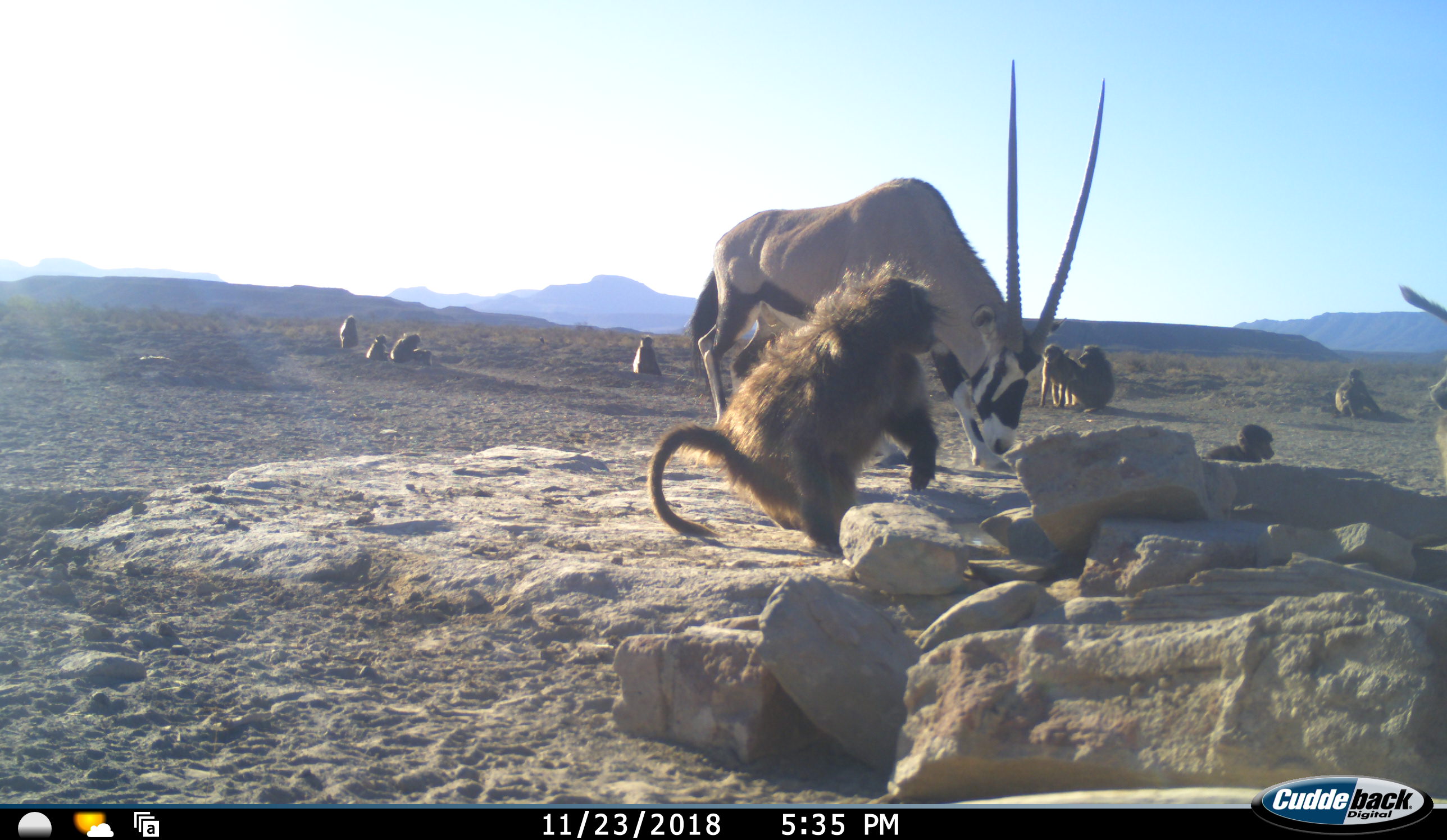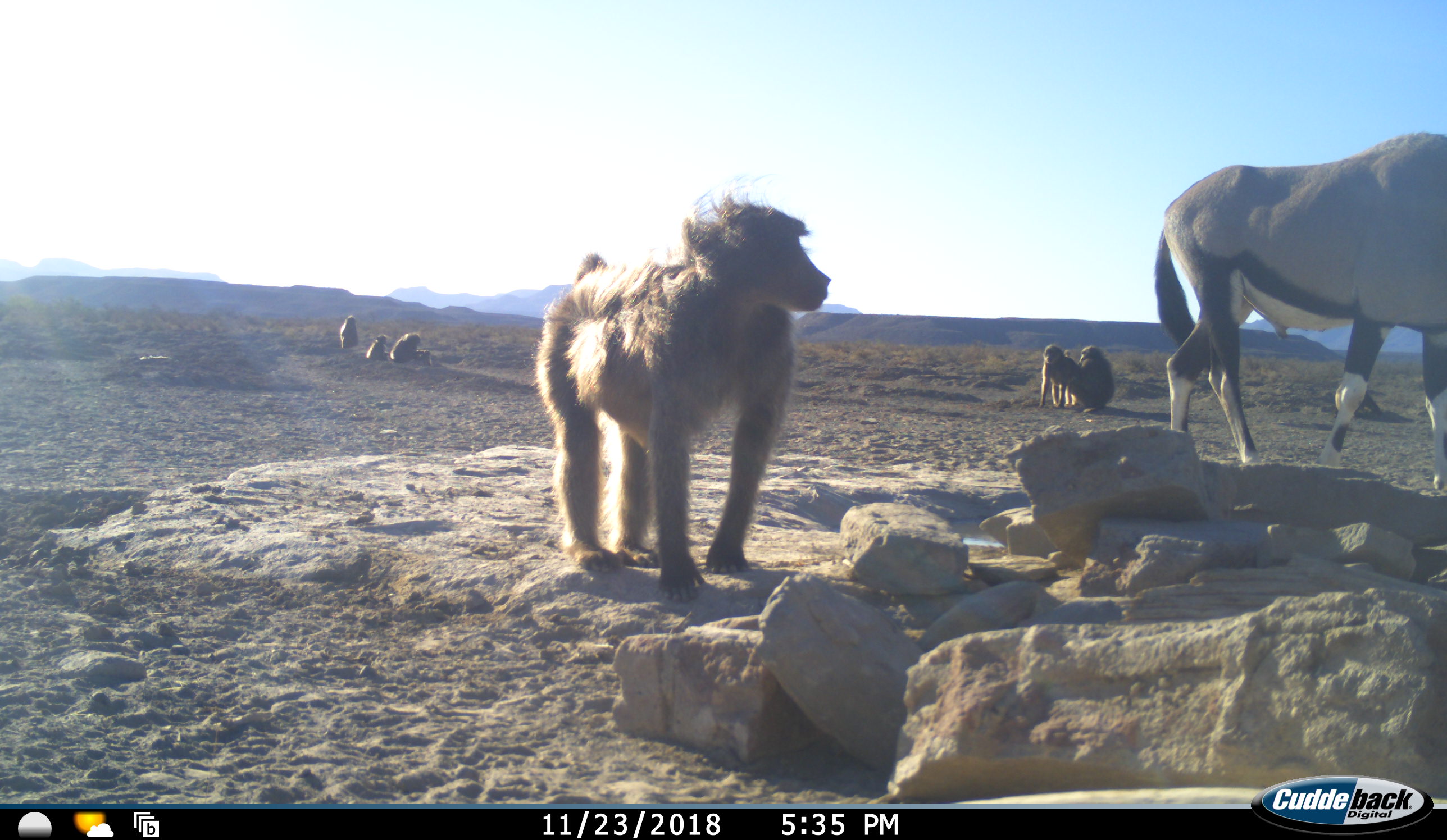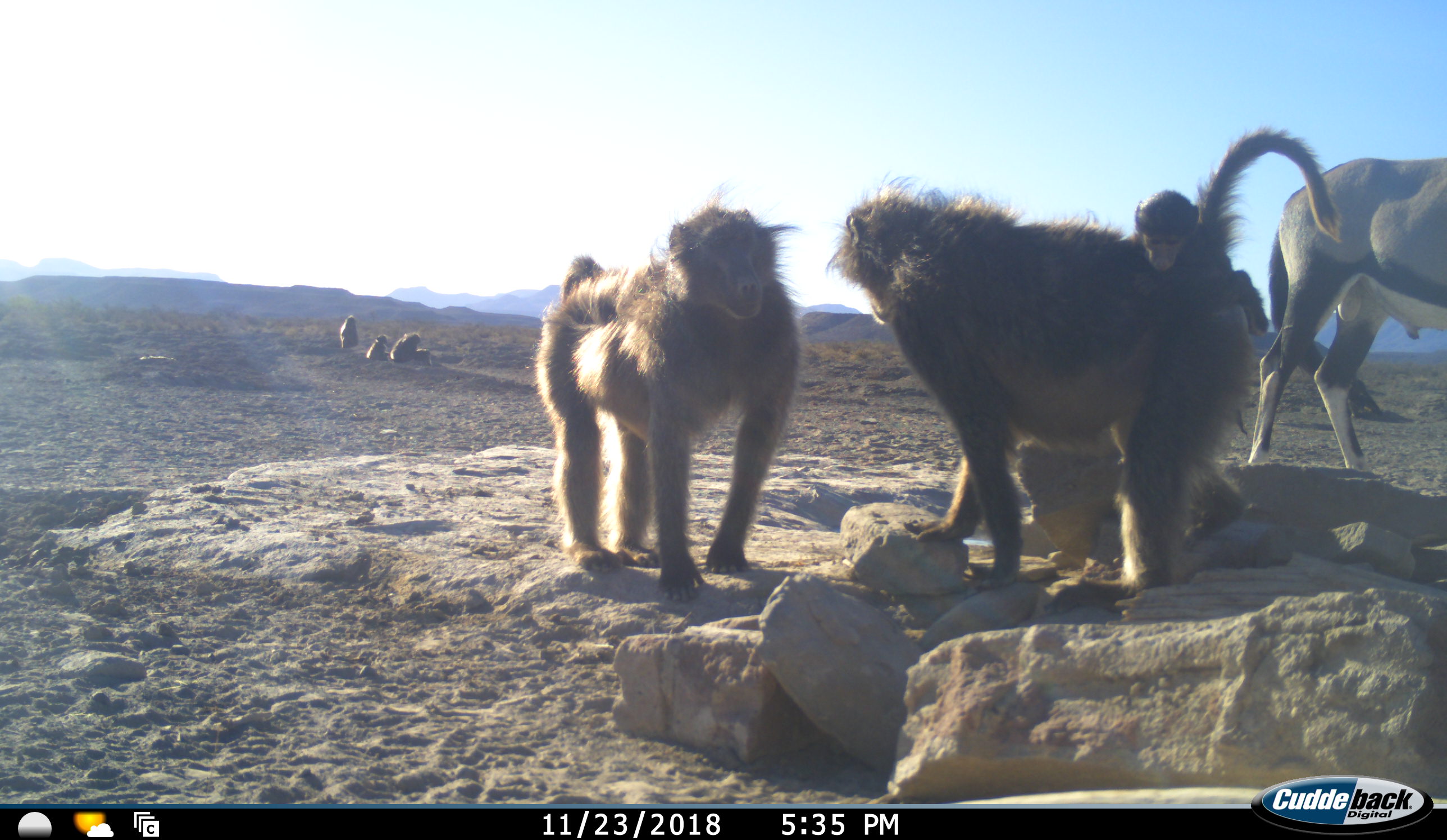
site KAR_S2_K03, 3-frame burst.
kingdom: Animalia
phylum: Chordata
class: Mammalia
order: Primates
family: Cercopithecidae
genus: Papio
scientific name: Papio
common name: baboon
Baboon (Papio), count 10. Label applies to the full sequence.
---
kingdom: Animalia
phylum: Chordata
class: Mammalia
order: Artiodactyla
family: Bovidae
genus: Oryx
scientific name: Oryx gazella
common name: gemsbok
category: oryx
Oryx (gemsbok) (Oryx gazella), count 1. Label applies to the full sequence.